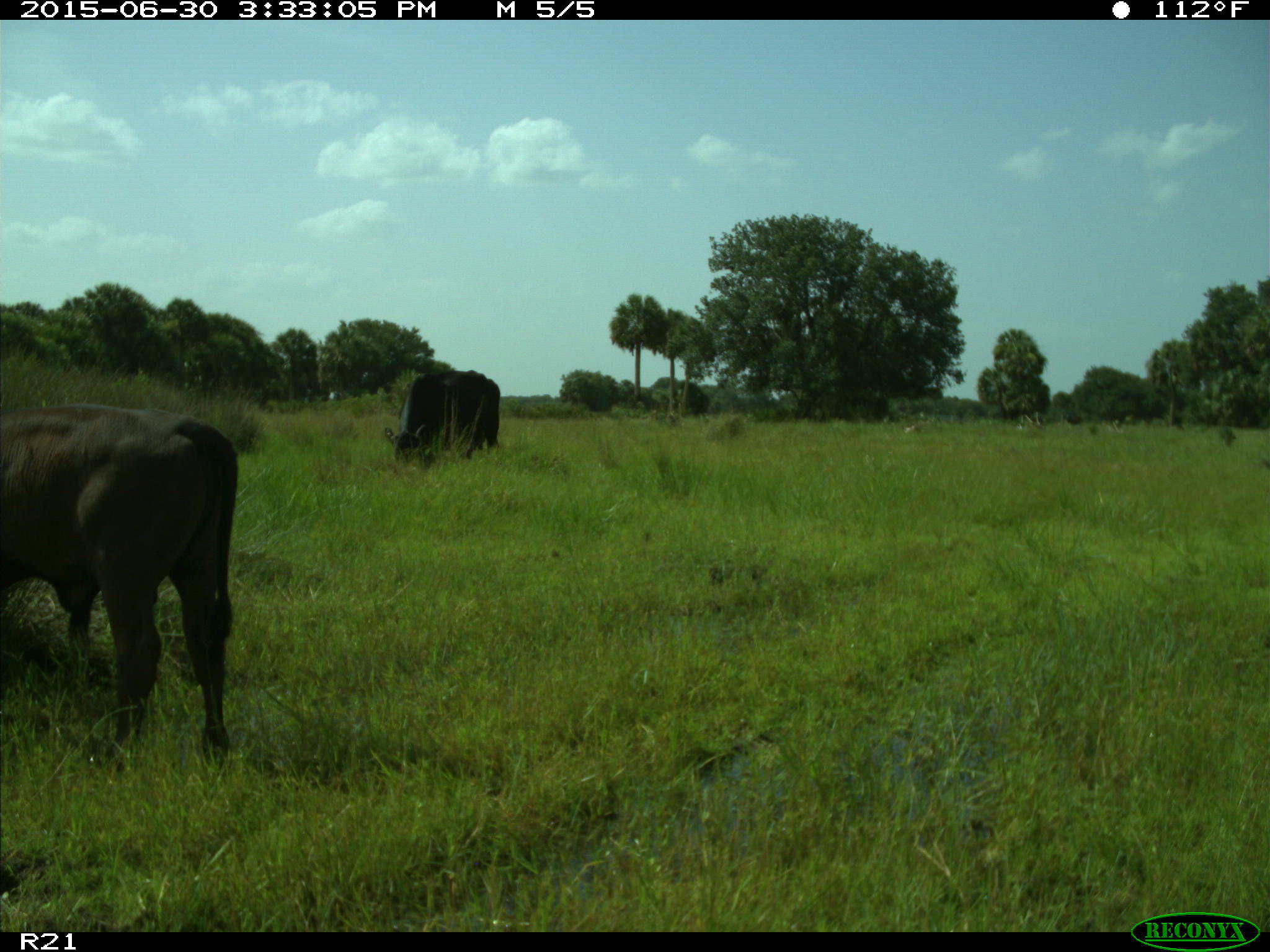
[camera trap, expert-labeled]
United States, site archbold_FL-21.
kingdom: Animalia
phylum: Chordata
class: Mammalia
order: Artiodactyla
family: Bovidae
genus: Bos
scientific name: Bos taurus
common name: domestic cow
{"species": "Bos taurus (domestic cow)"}